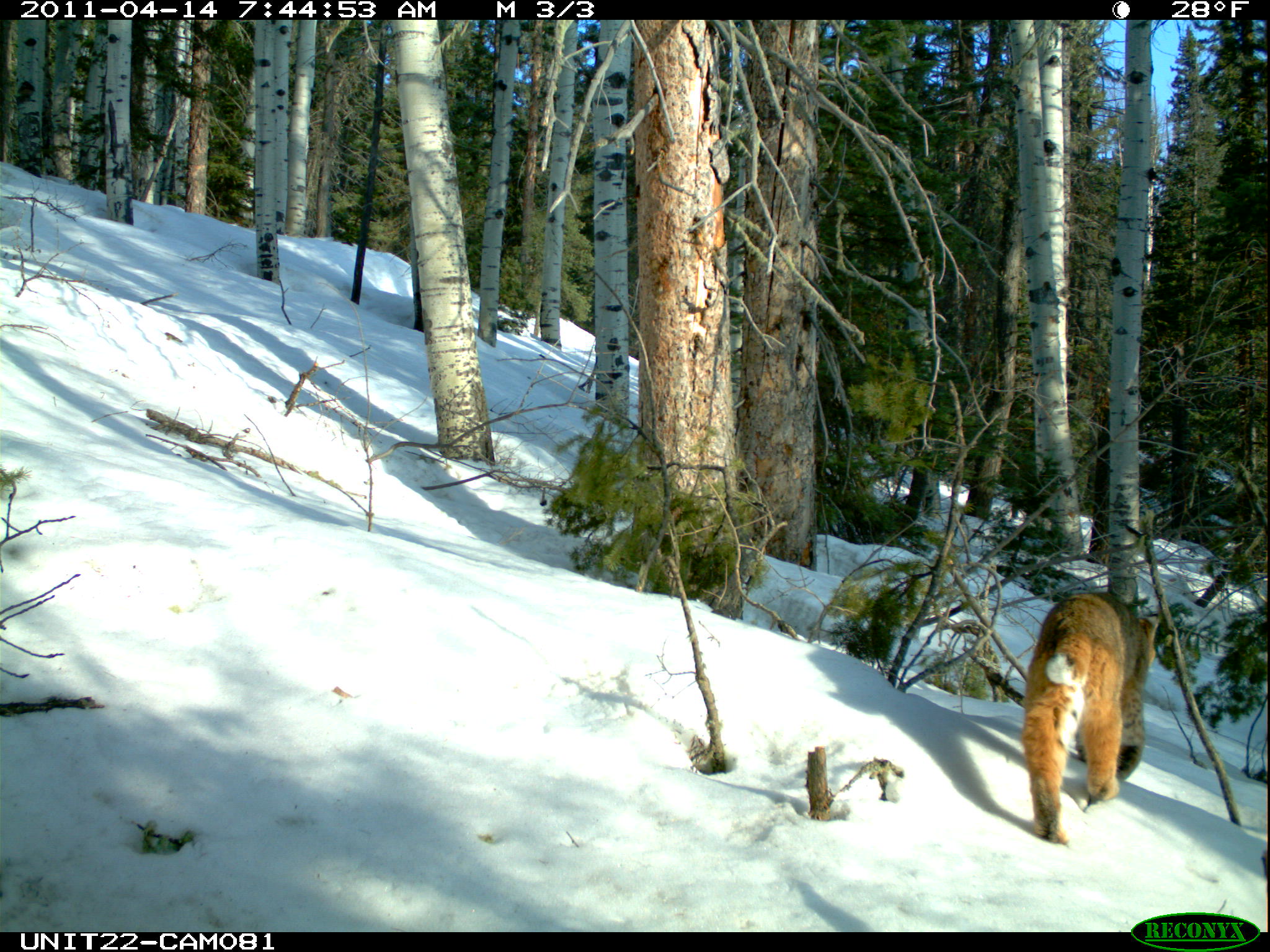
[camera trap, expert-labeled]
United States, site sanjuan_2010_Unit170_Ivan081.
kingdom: Animalia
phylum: Chordata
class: Mammalia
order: Carnivora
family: Felidae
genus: Lynx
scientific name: Lynx rufus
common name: bobcat